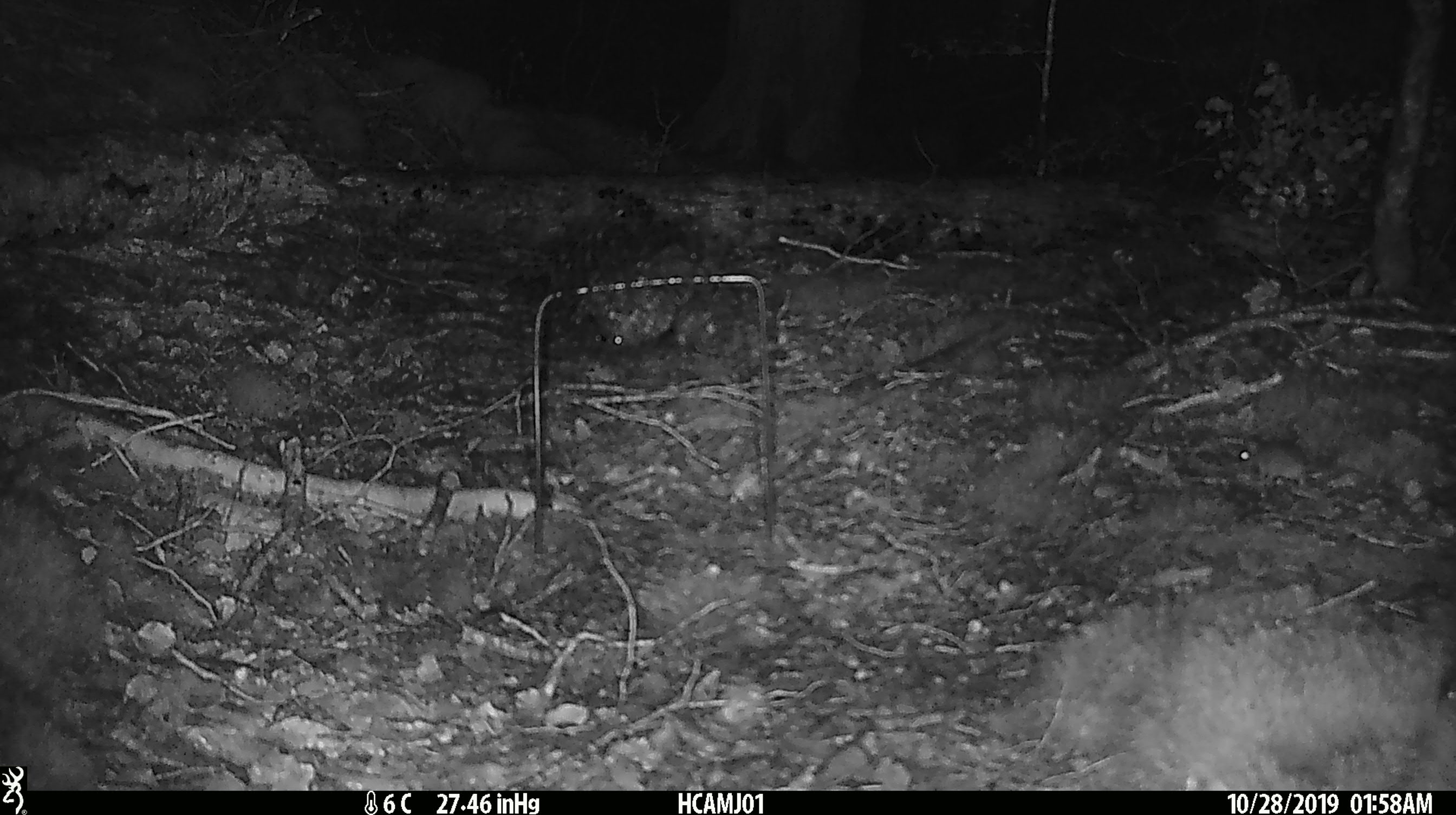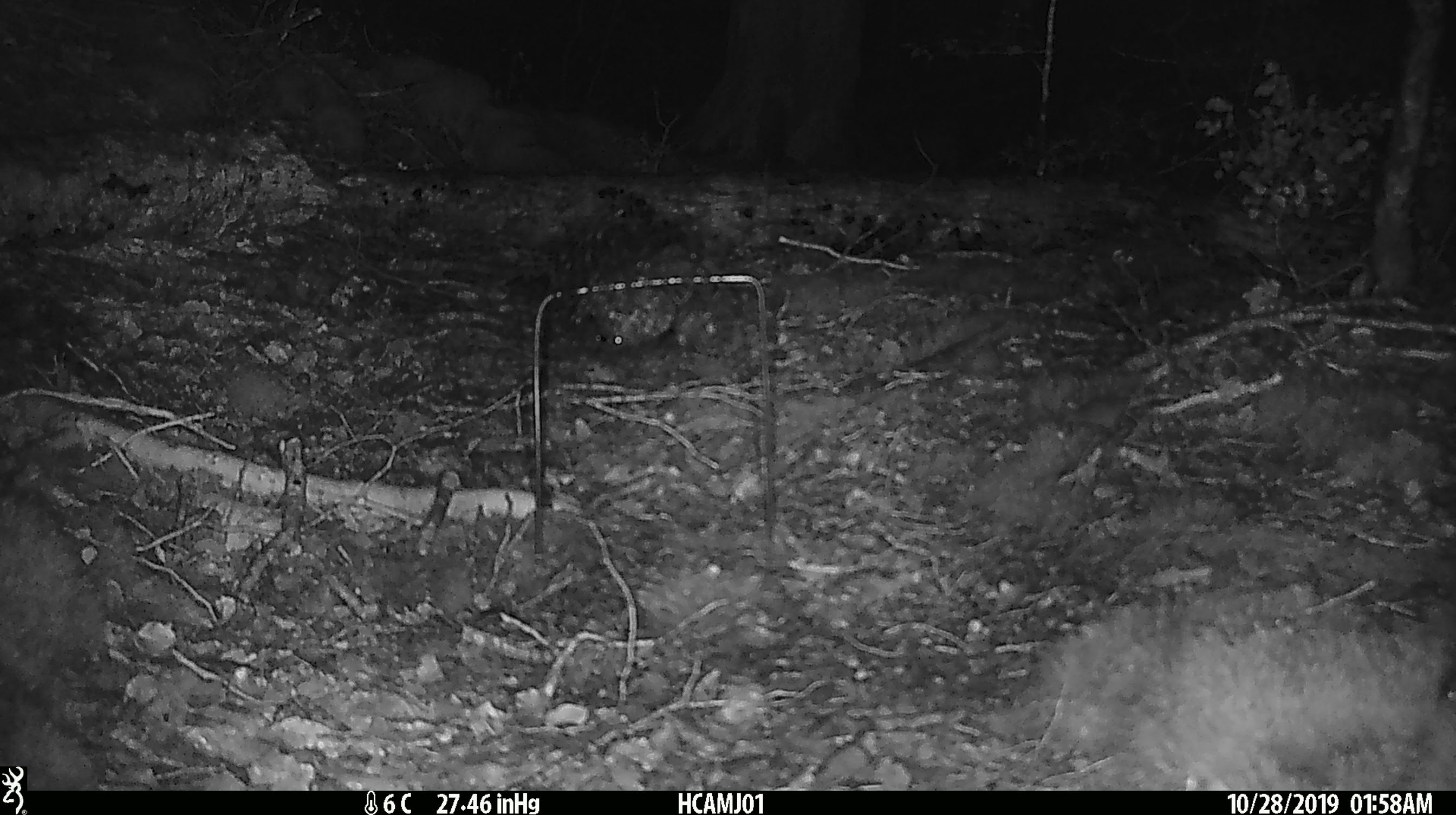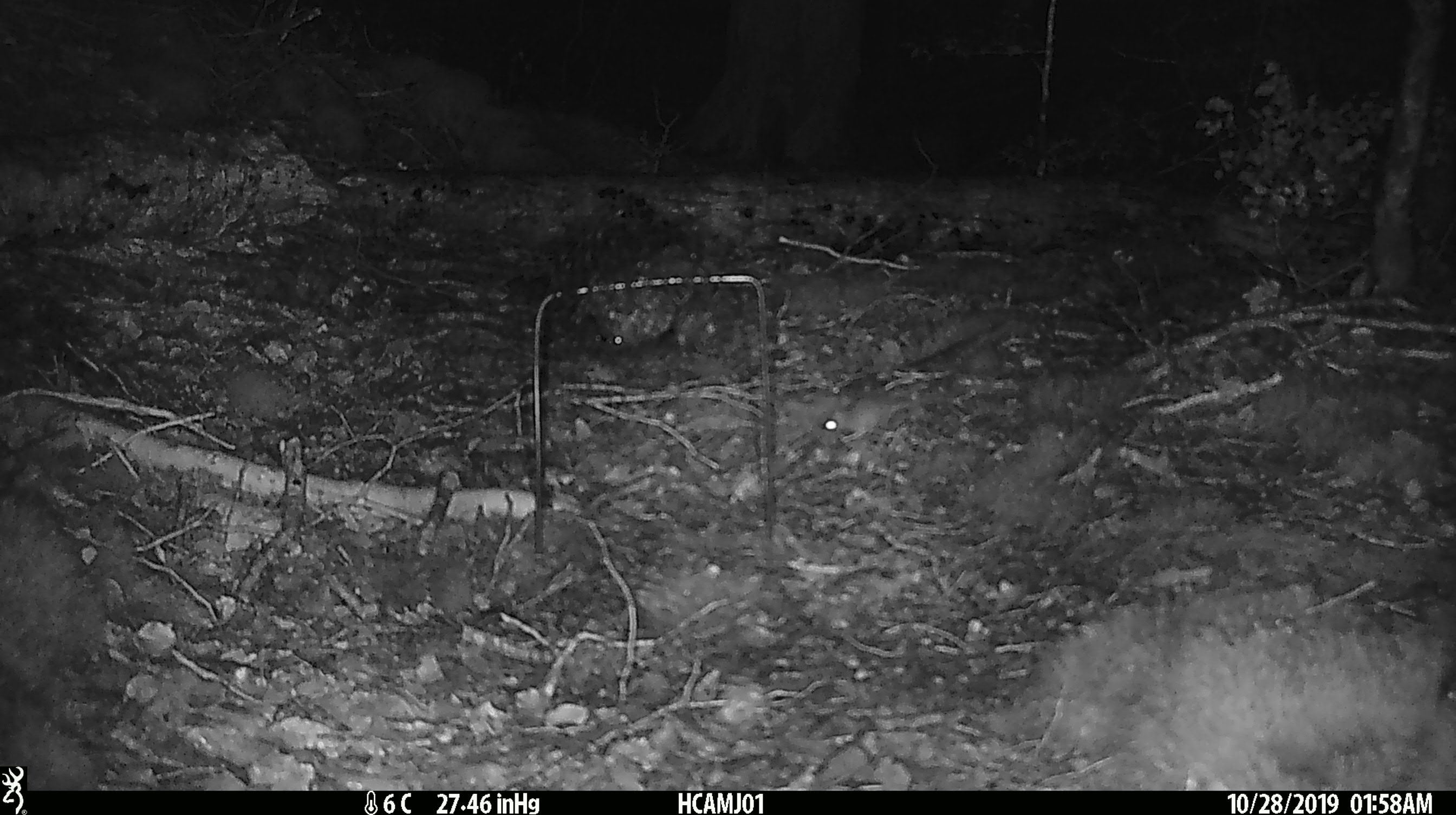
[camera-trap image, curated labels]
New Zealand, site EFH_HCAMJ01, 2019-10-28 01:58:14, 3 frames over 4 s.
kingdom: Animalia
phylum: Chordata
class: Mammalia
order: Rodentia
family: Muridae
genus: Mus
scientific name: Mus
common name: mouse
Mouse (Mus).